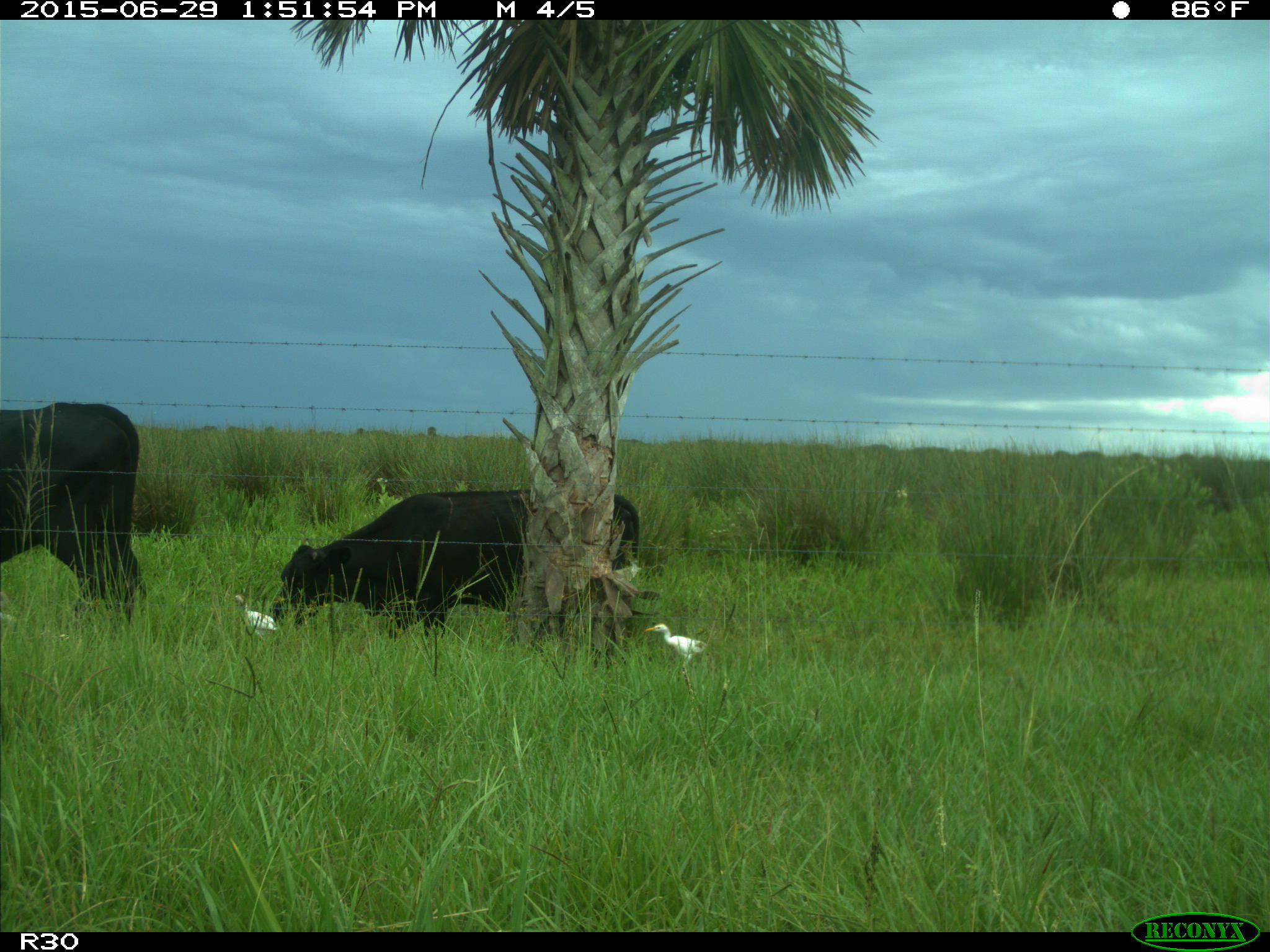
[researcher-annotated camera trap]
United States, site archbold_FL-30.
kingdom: Animalia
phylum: Chordata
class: Mammalia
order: Artiodactyla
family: Bovidae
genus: Bos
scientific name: Bos taurus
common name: domestic cow